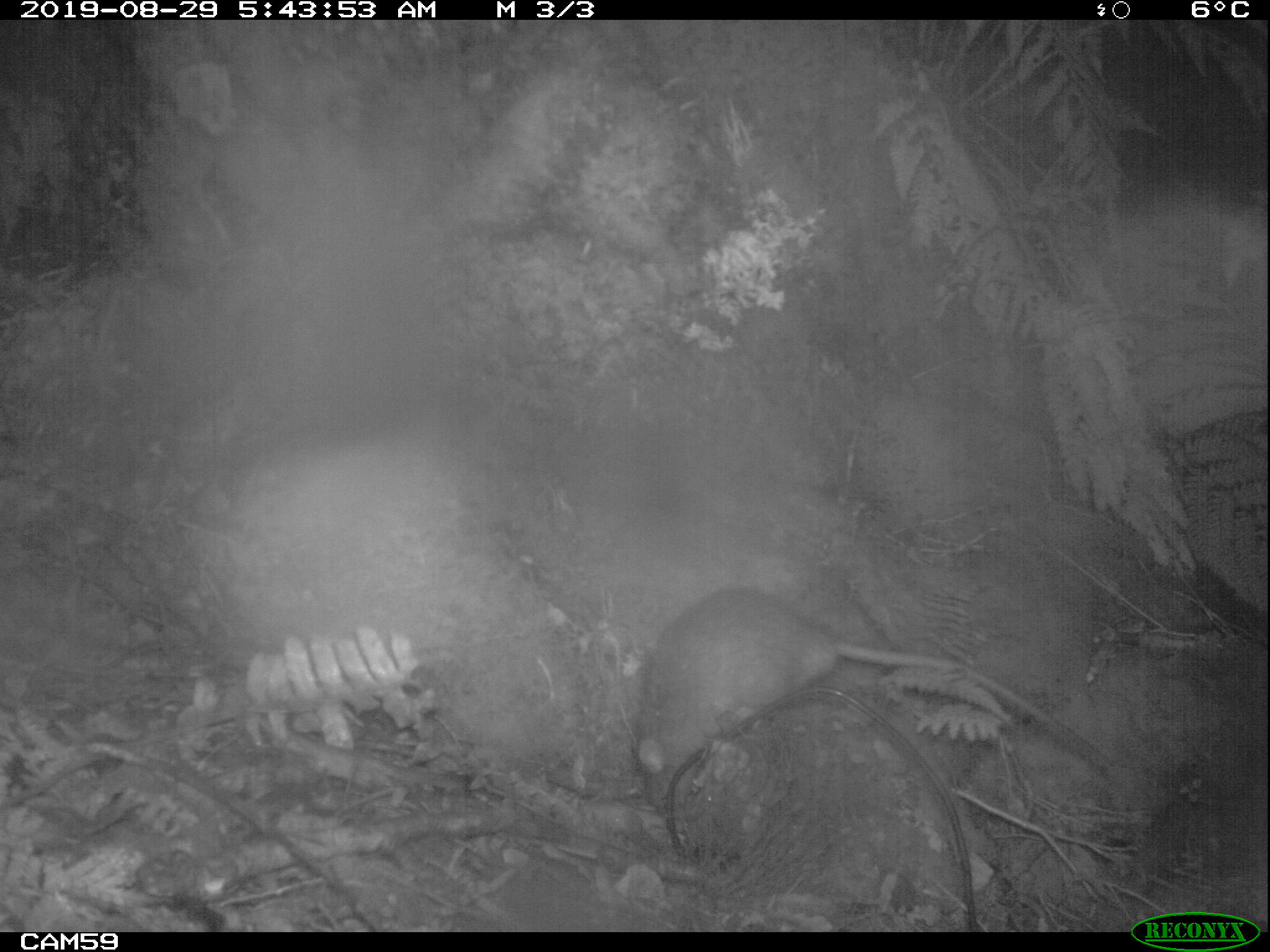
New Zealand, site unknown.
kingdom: Animalia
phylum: Chordata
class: Mammalia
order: Rodentia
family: Muridae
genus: Rattus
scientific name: Rattus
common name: rat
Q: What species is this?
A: Rat (Rattus).